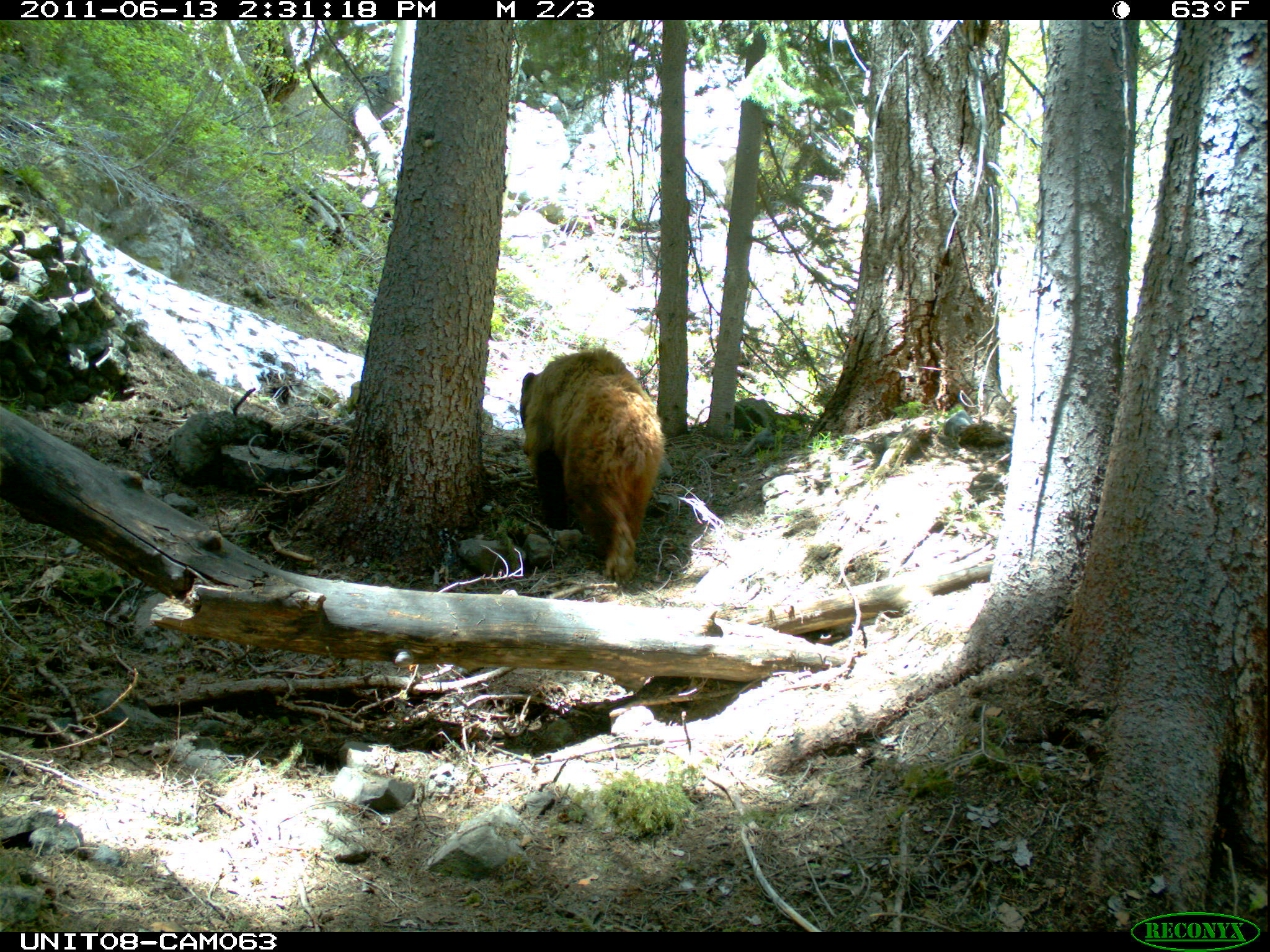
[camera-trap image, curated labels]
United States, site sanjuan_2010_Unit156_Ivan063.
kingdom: Animalia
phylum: Chordata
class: Mammalia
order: Carnivora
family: Ursidae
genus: Ursus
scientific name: Ursus americanus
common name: american black bear